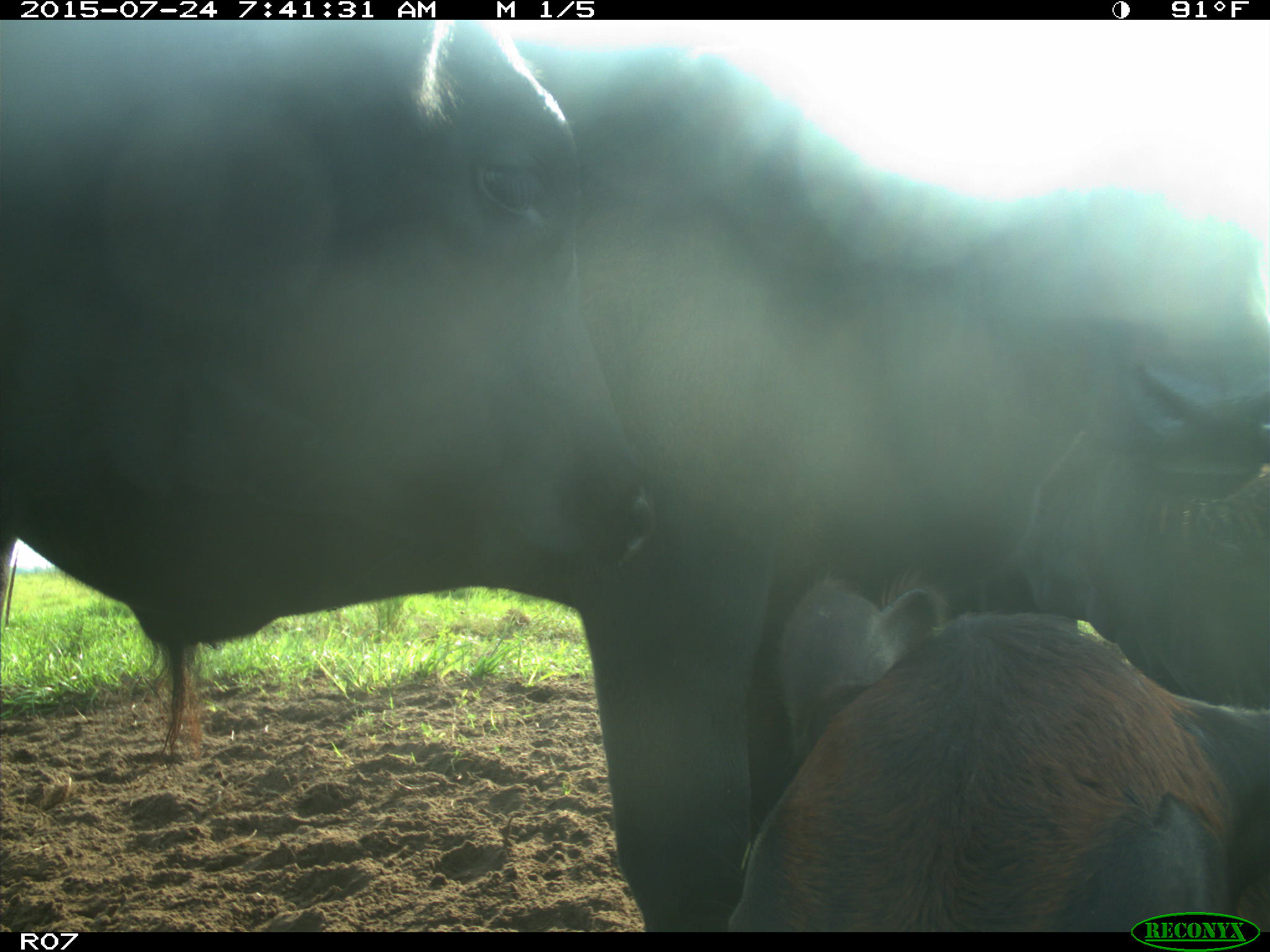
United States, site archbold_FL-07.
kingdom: Animalia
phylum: Chordata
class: Mammalia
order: Artiodactyla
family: Bovidae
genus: Bos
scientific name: Bos taurus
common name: domestic cow